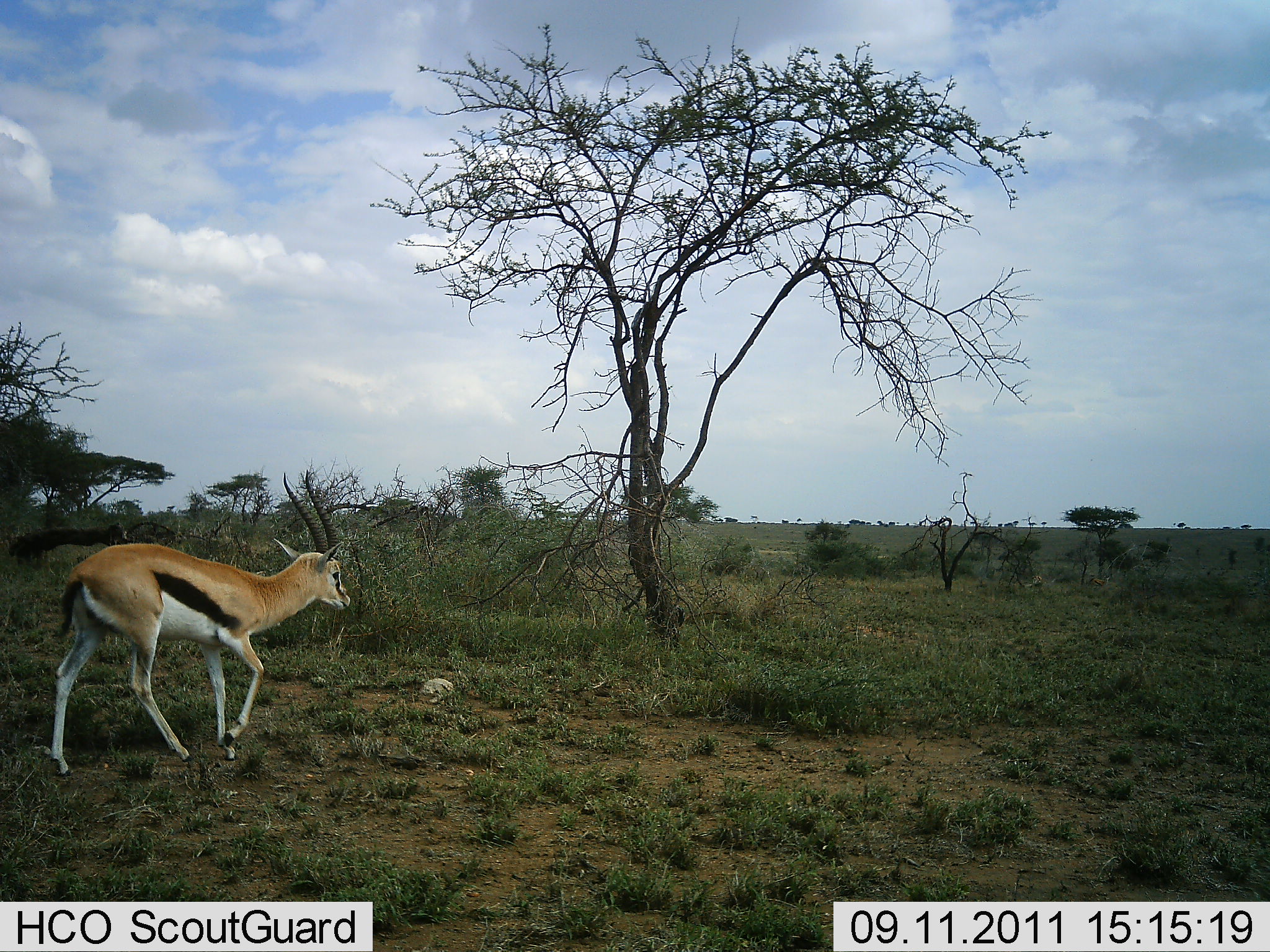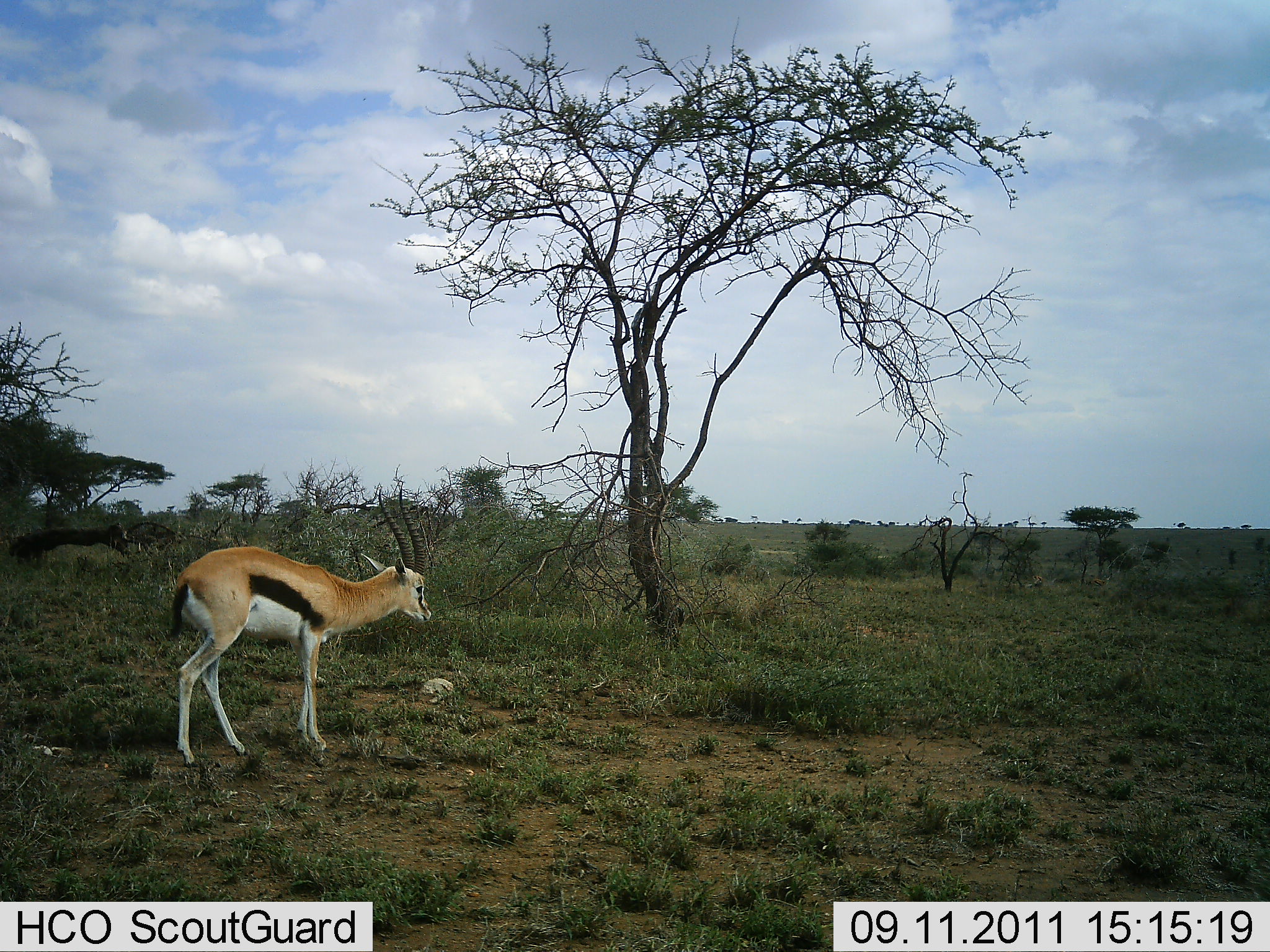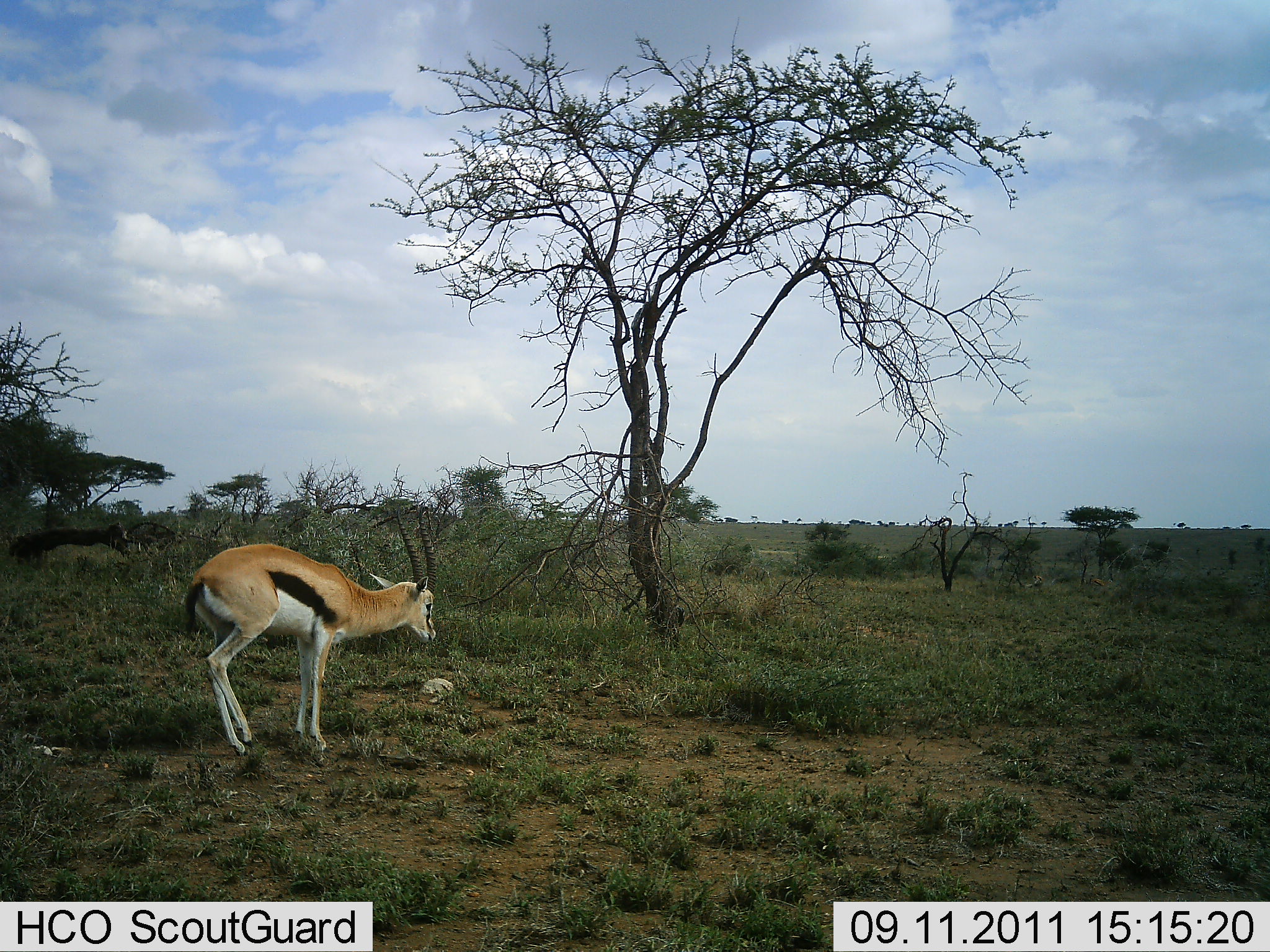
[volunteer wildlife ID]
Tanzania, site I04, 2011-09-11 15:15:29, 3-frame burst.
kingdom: Animalia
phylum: Chordata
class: Mammalia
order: Artiodactyla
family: Bovidae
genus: Eudorcas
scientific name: Eudorcas thomsonii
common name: thomson's gazelle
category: gazellethomsons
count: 1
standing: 9%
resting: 0%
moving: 91%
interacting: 0%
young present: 0%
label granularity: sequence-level